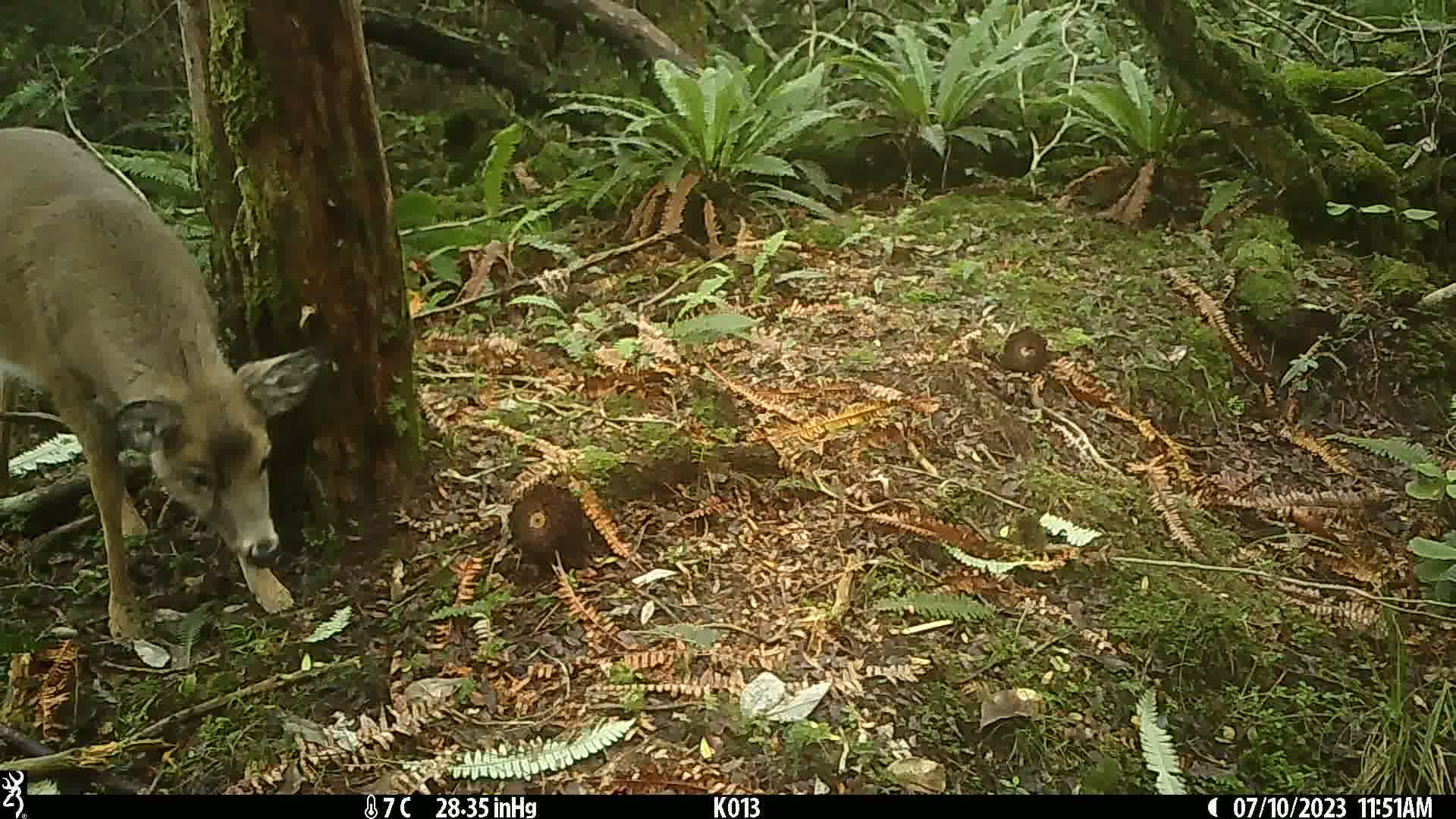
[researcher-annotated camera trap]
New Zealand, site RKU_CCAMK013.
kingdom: Animalia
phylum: Chordata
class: Mammalia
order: Artiodactyla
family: Cervidae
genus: Odocoileus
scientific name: Odocoileus virginianus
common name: white-tailed deer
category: white tailed deer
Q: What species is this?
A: White tailed deer (white-tailed deer) (Odocoileus virginianus).